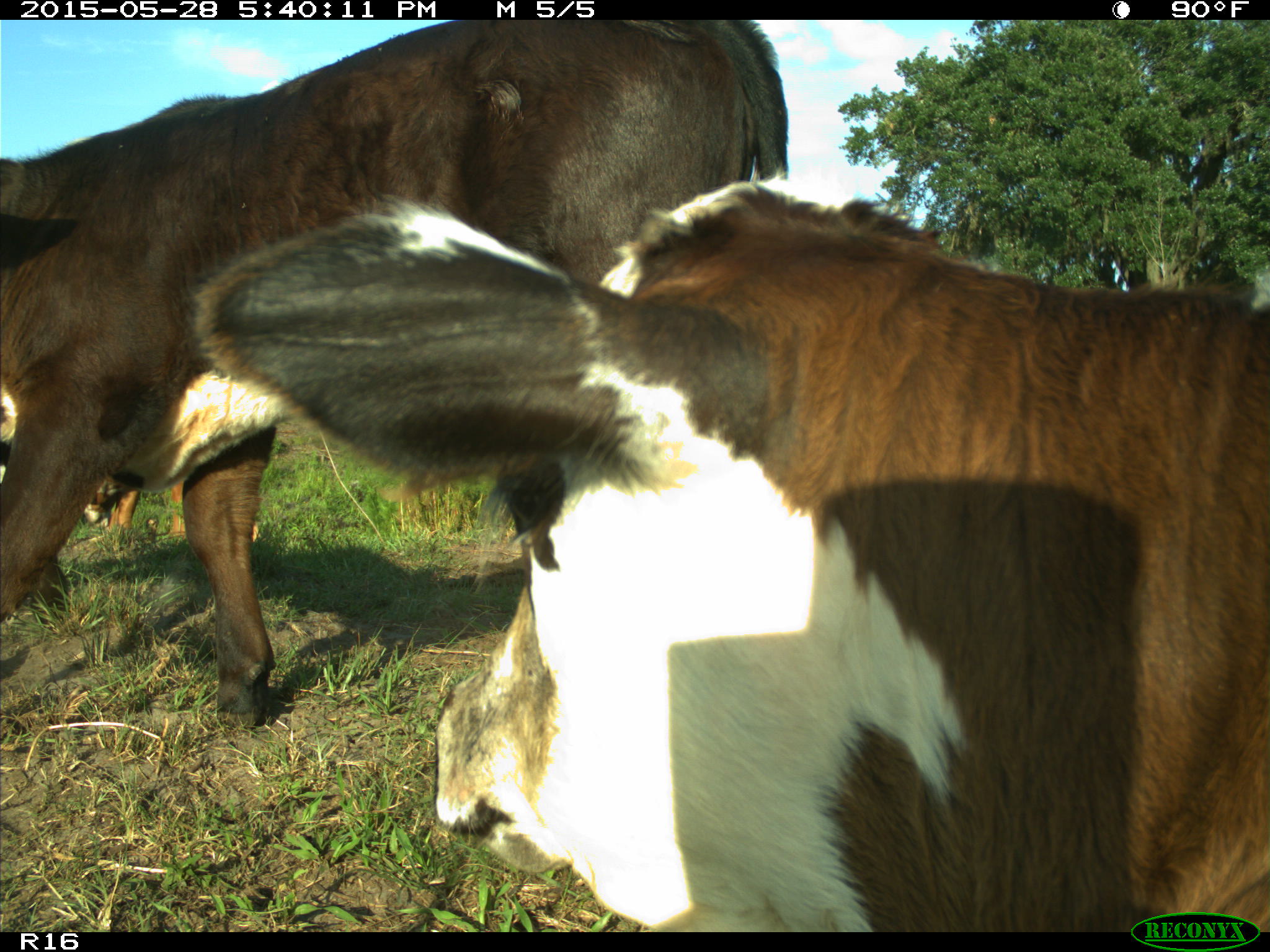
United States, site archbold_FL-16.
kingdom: Animalia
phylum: Chordata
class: Mammalia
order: Artiodactyla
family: Bovidae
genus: Bos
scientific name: Bos taurus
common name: domestic cow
Bos taurus (domestic cow).